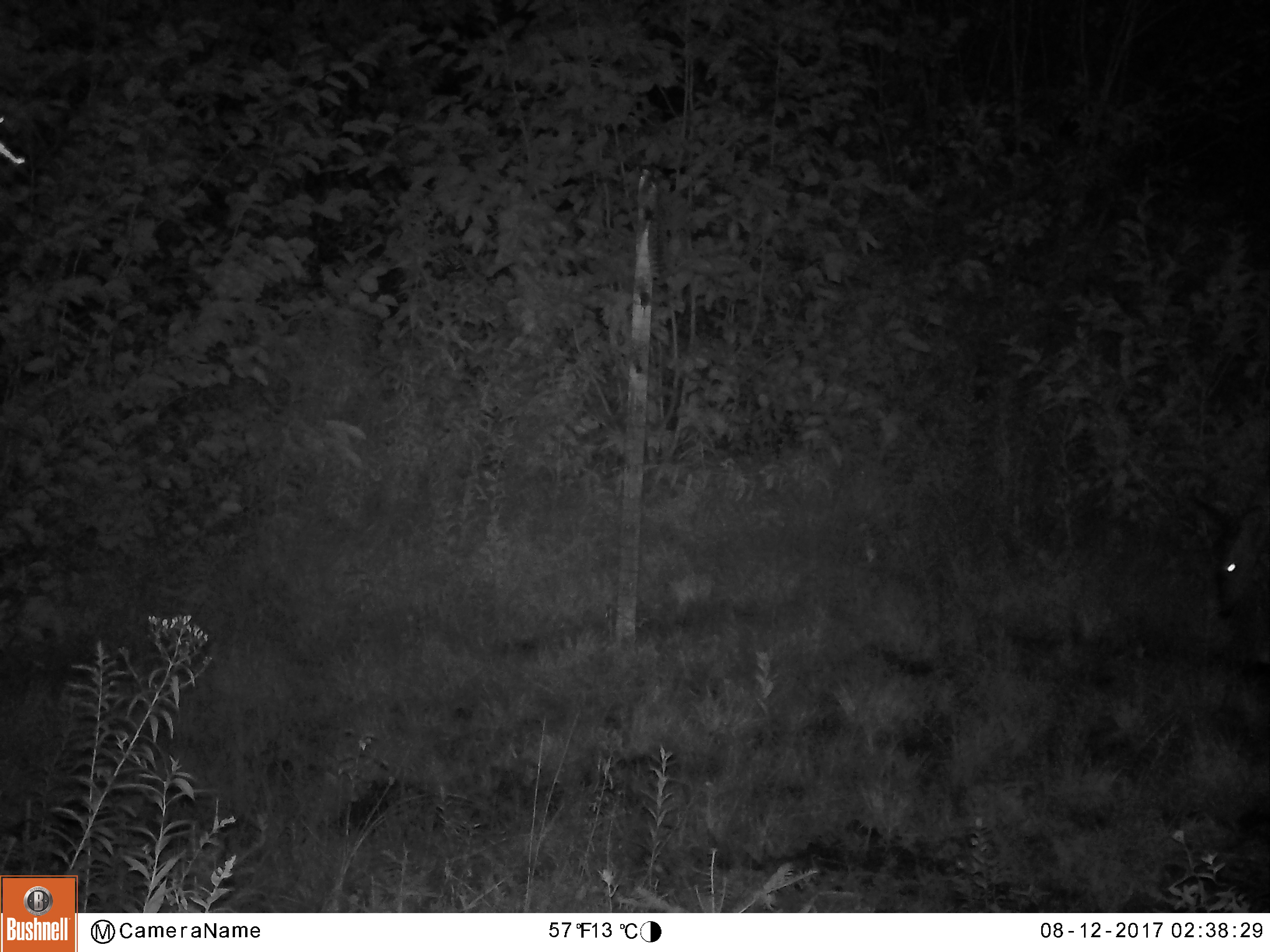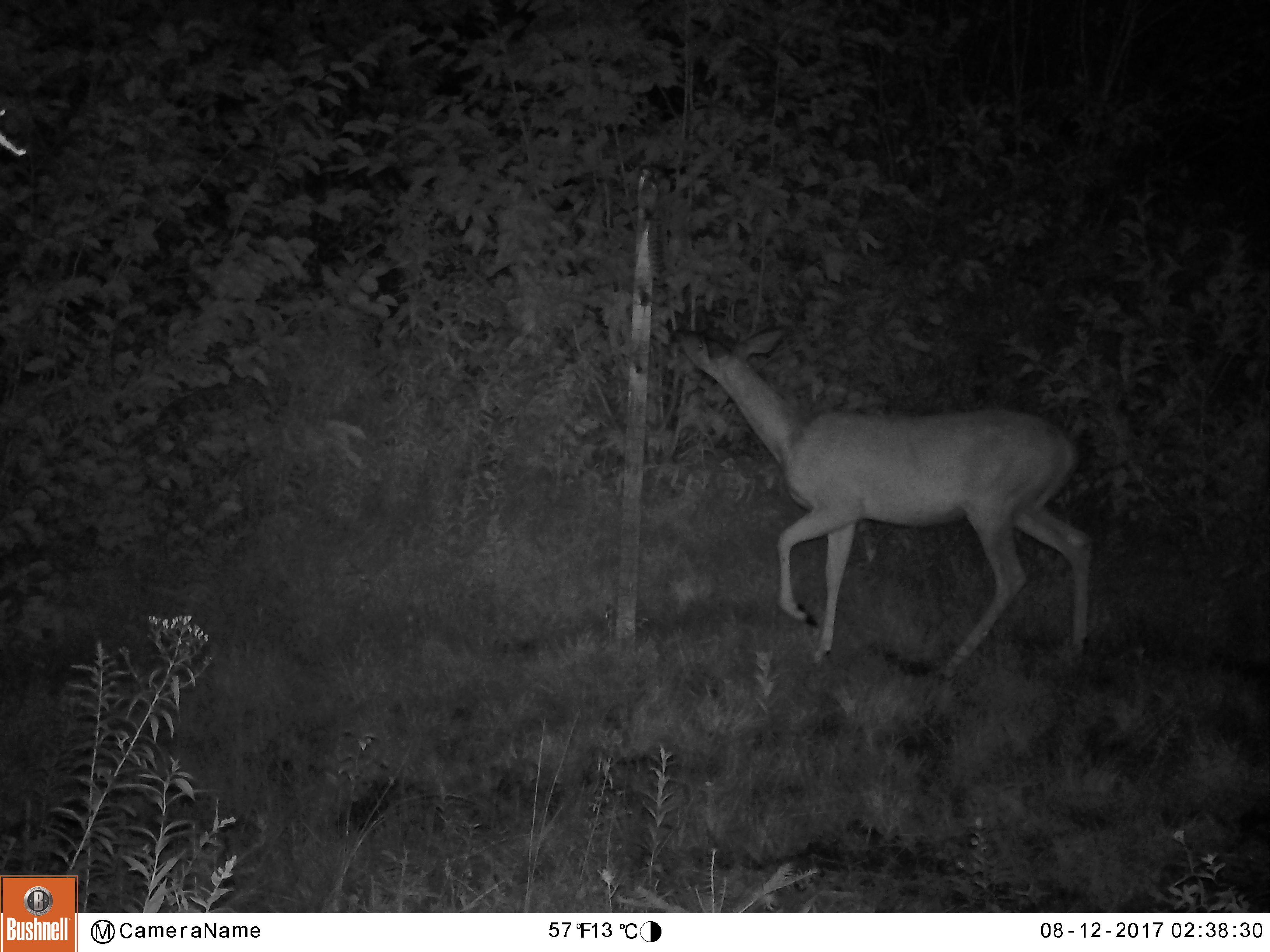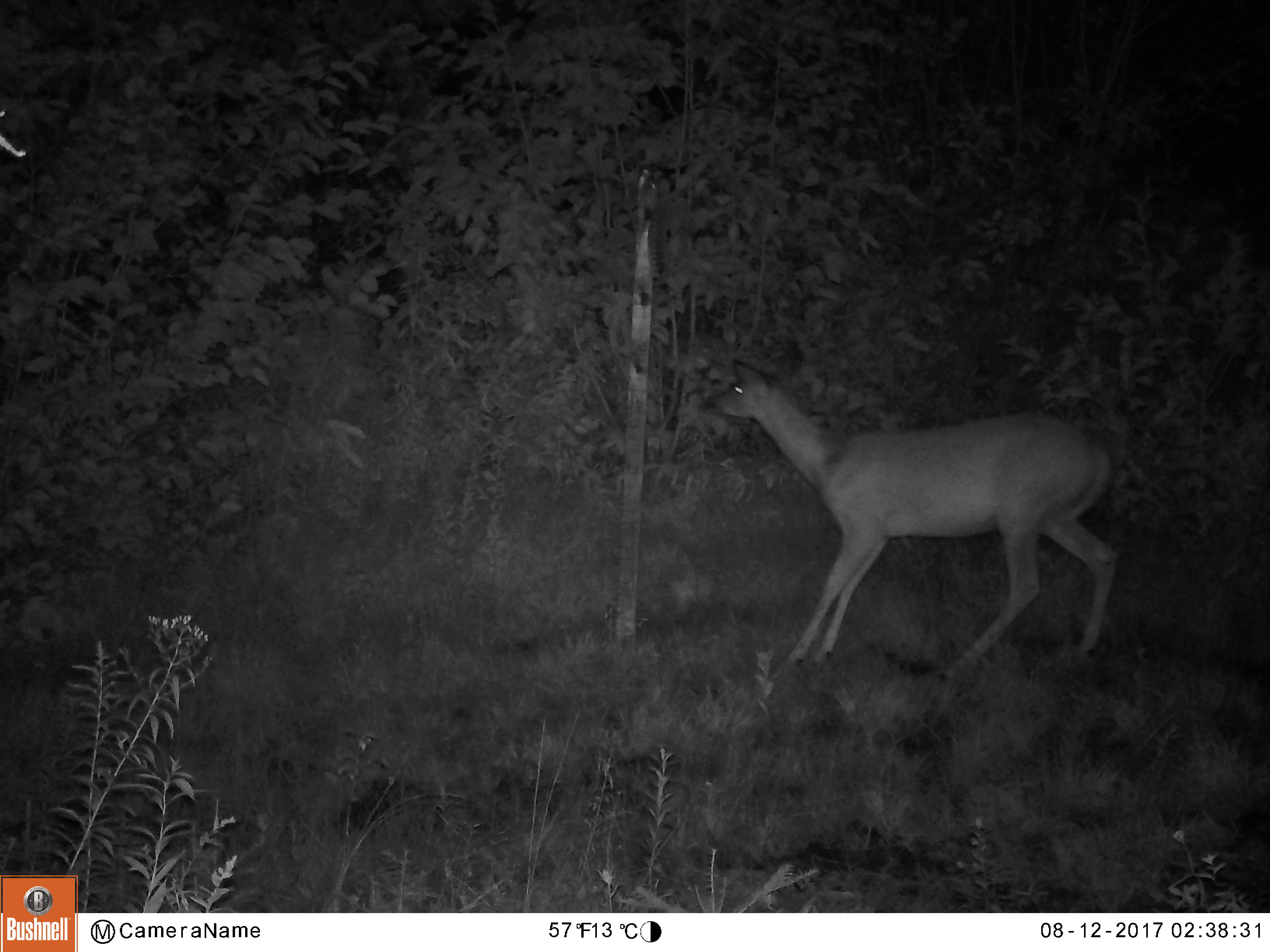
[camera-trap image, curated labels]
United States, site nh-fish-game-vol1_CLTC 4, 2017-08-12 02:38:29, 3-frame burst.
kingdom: Animalia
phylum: Chordata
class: Mammalia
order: Artiodactyla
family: Cervidae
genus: Odocoileus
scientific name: Odocoileus virginianus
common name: white-tailed deer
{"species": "white-tailed deer (Odocoileus virginianus)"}